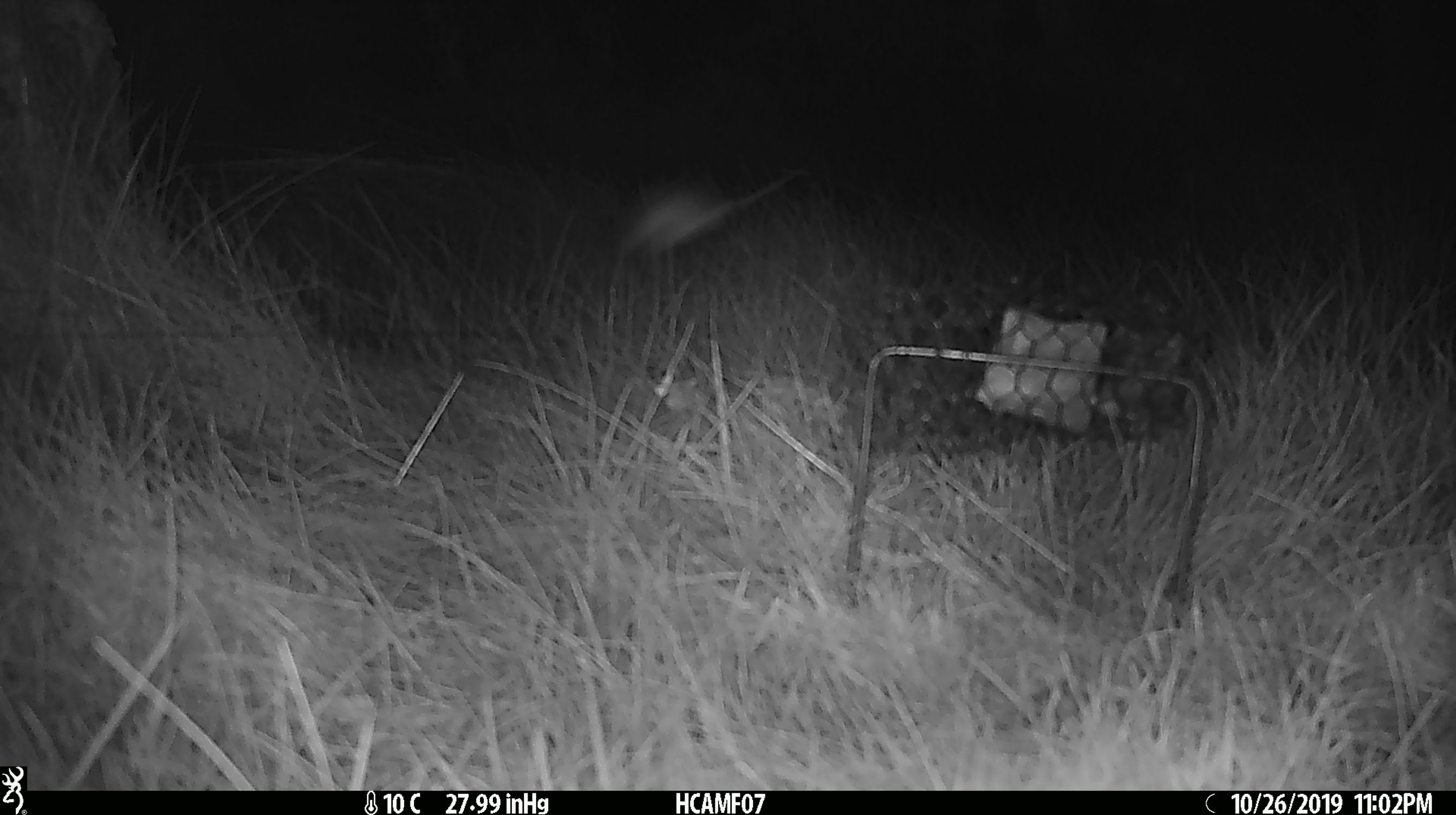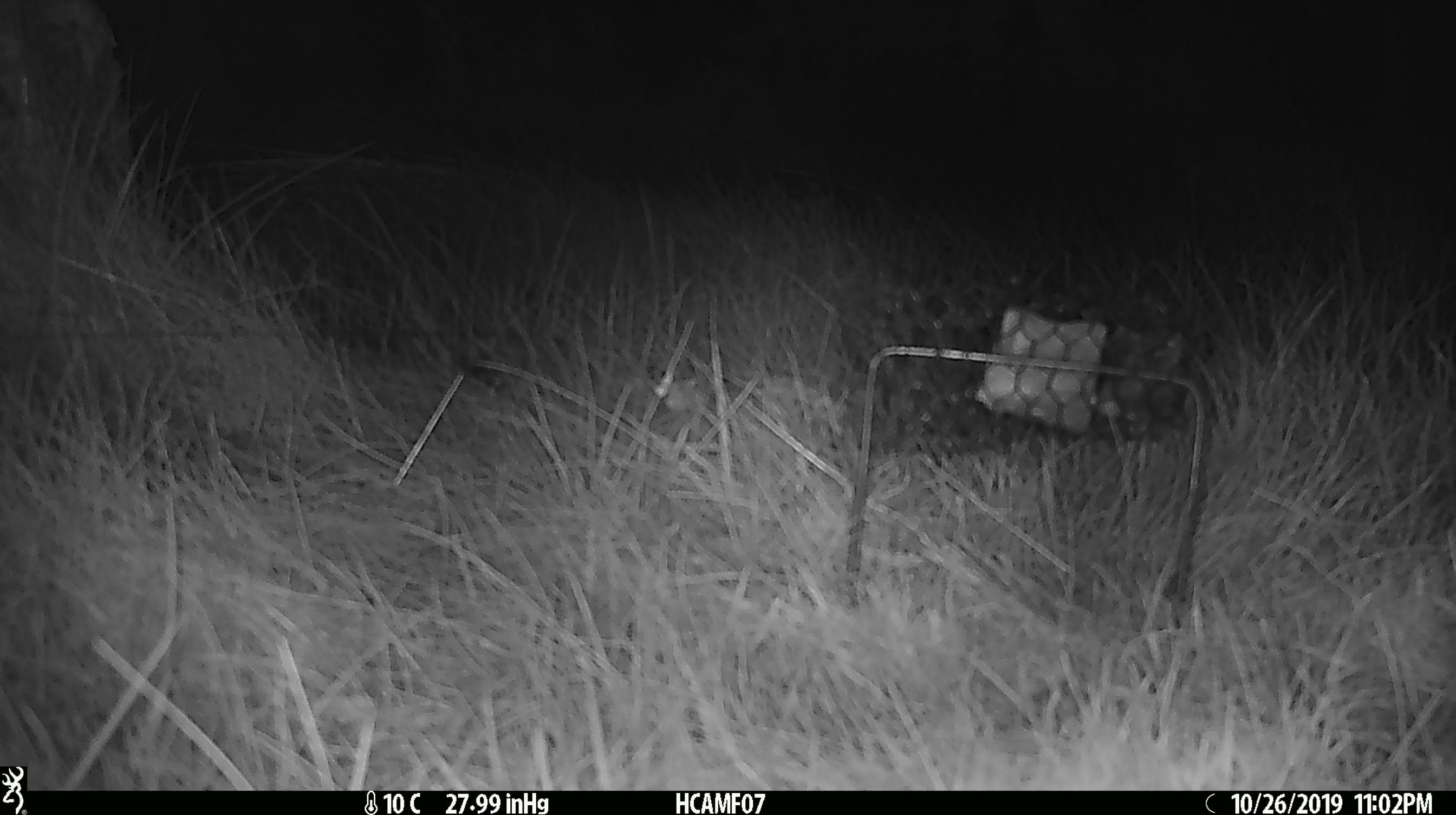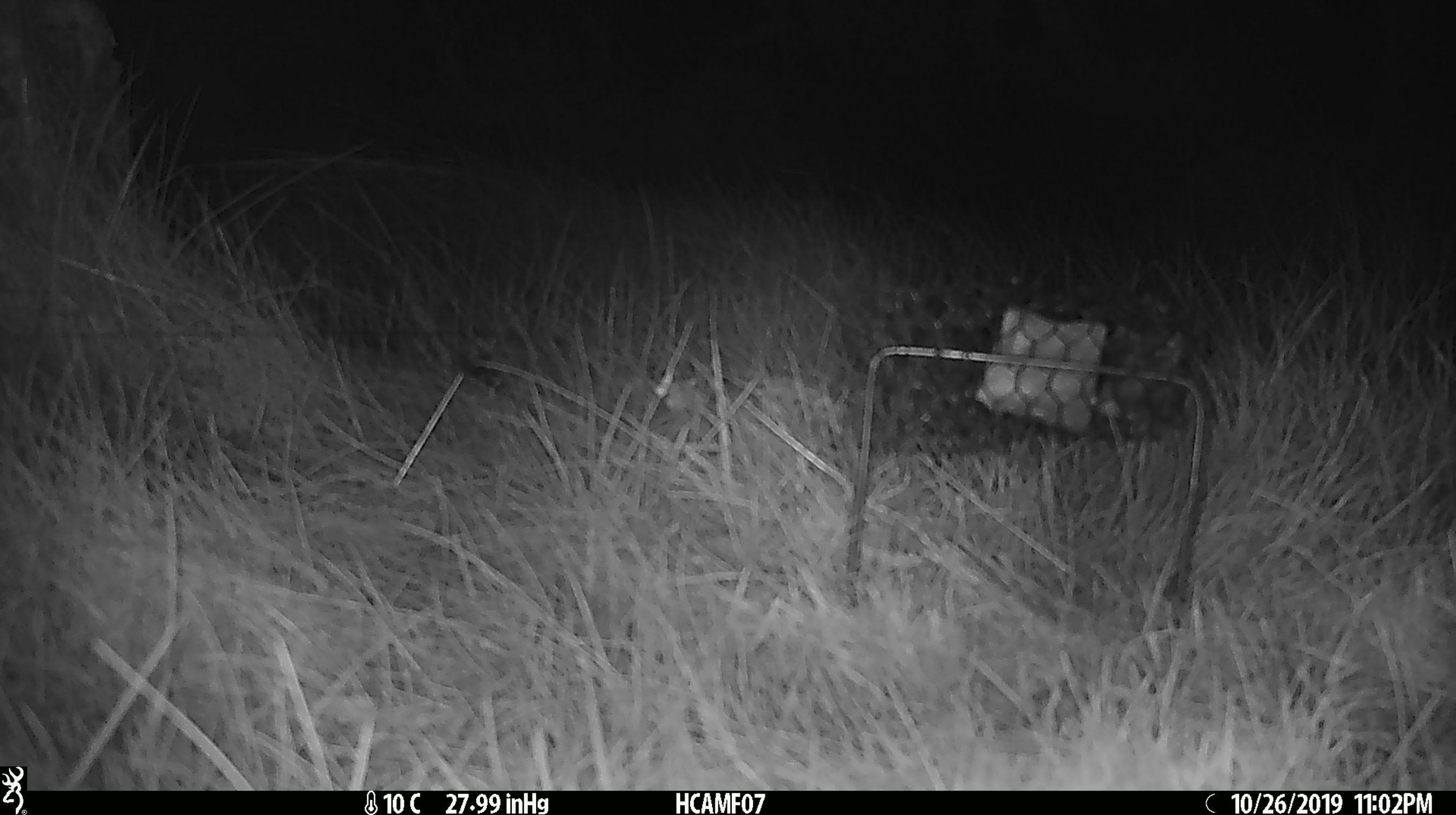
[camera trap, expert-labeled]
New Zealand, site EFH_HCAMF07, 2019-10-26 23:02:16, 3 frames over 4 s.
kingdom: Animalia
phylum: Chordata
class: Mammalia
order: Rodentia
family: Muridae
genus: Mus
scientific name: Mus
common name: mouse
Mouse (Mus).